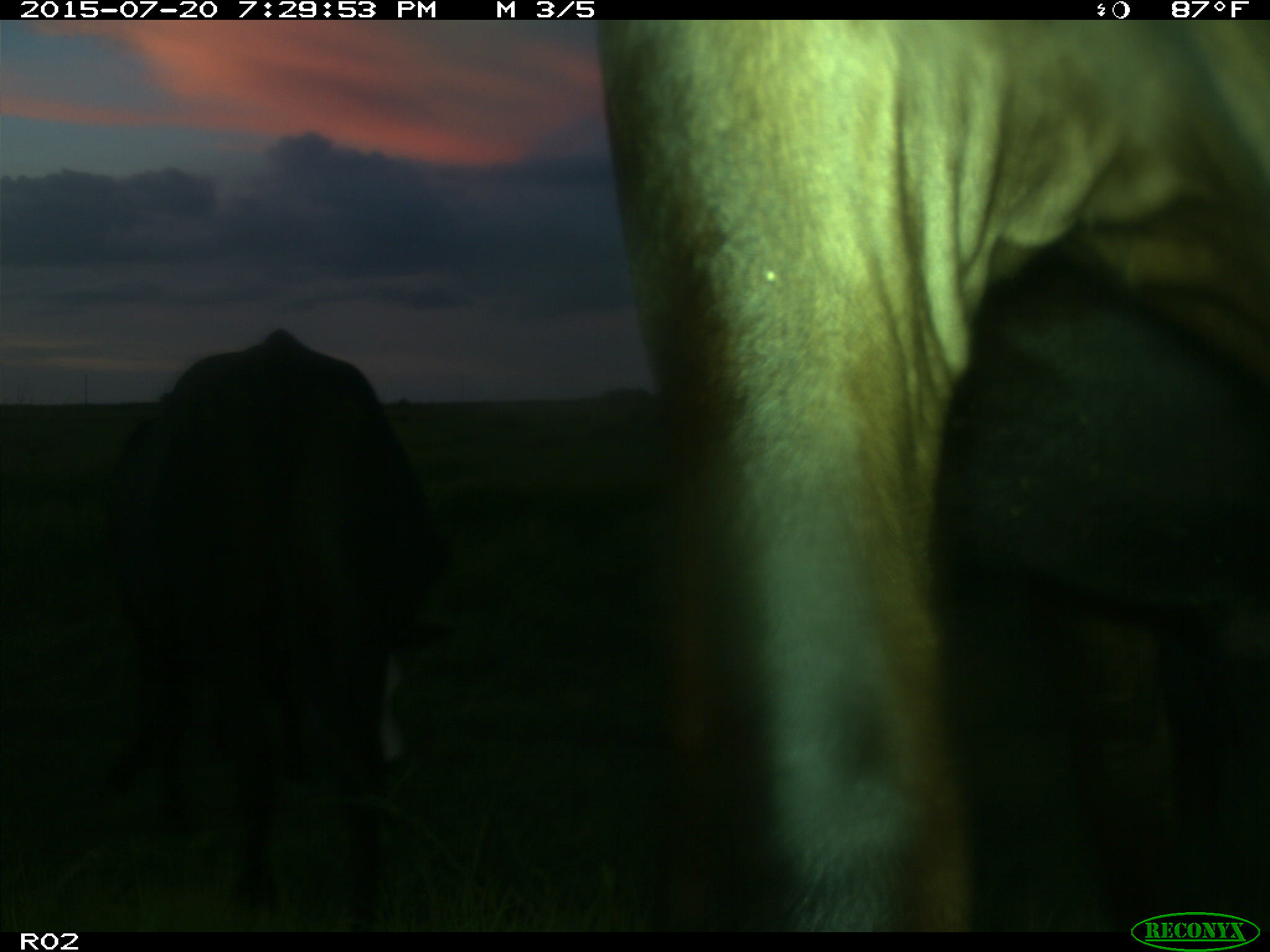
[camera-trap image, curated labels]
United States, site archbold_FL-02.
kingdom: Animalia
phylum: Chordata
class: Mammalia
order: Artiodactyla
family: Bovidae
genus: Bos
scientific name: Bos taurus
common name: domestic cow